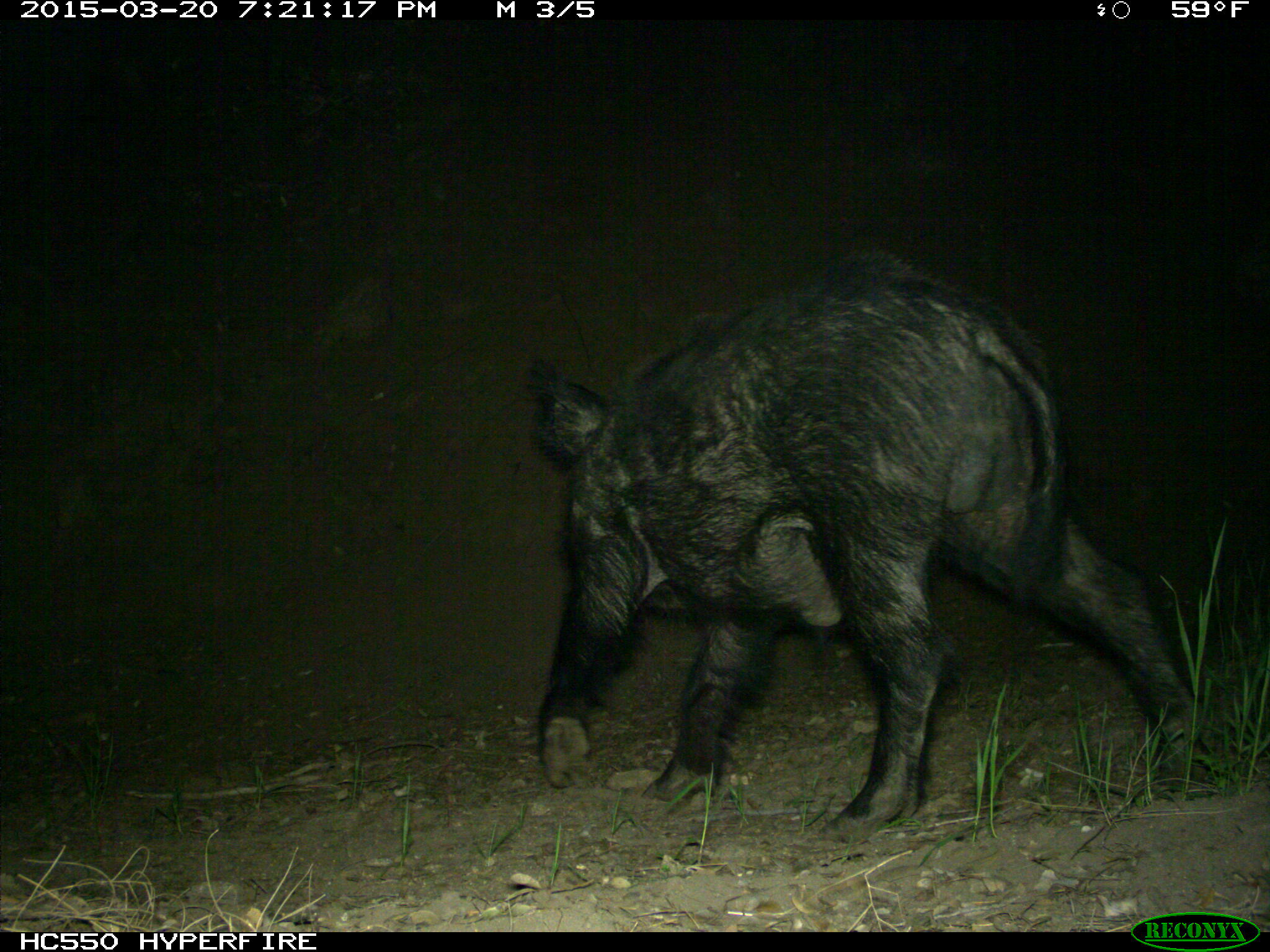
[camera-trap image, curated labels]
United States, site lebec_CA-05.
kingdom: Animalia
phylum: Chordata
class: Mammalia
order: Artiodactyla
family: Suidae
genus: Sus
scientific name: Sus scrofa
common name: wild boar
Sus scrofa (wild boar).